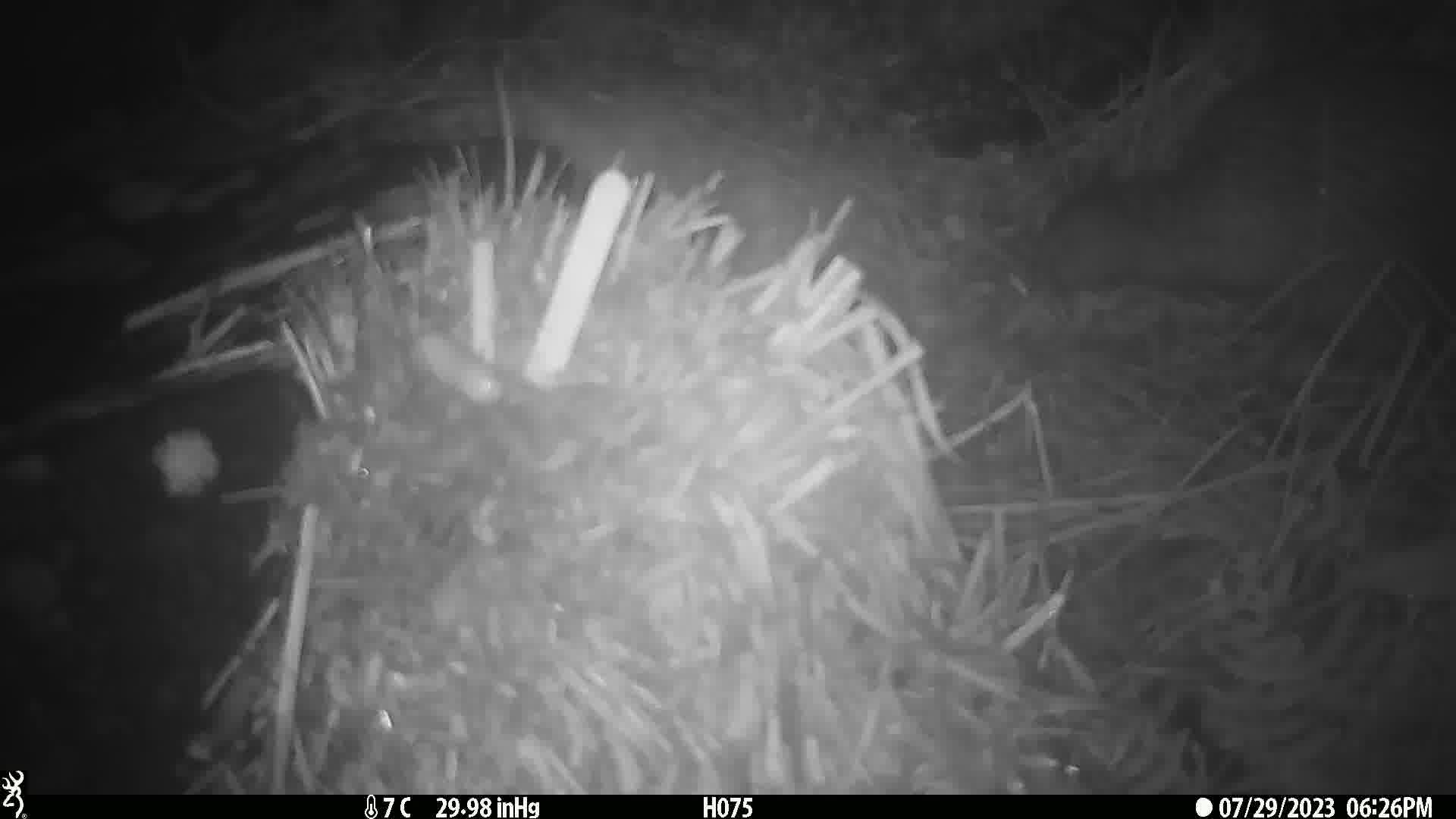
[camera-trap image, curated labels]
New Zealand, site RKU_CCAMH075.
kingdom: Animalia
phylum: Chordata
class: Aves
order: Apterygiformes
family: Apterygidae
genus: Apteryx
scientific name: Apteryx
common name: kiwi